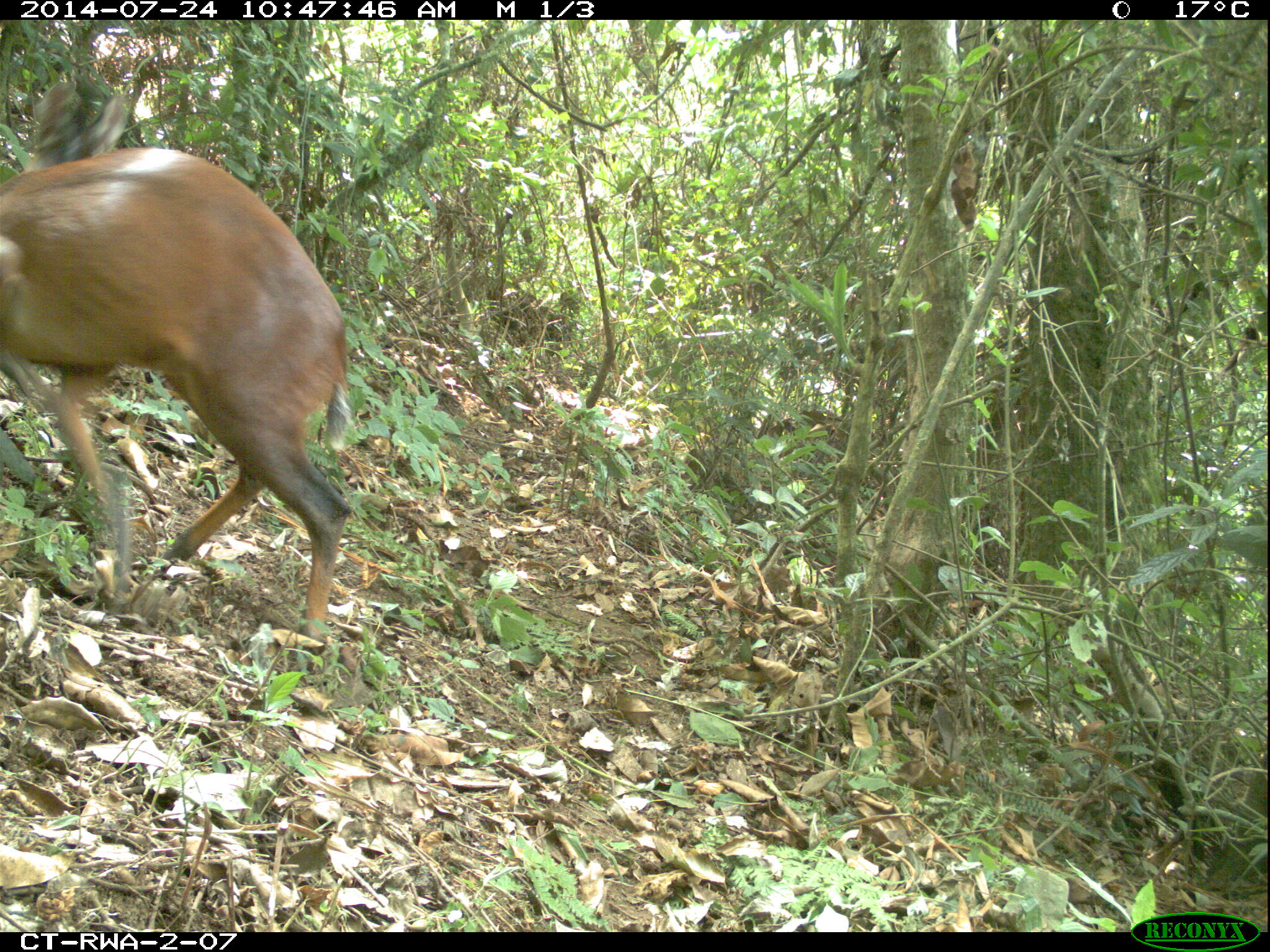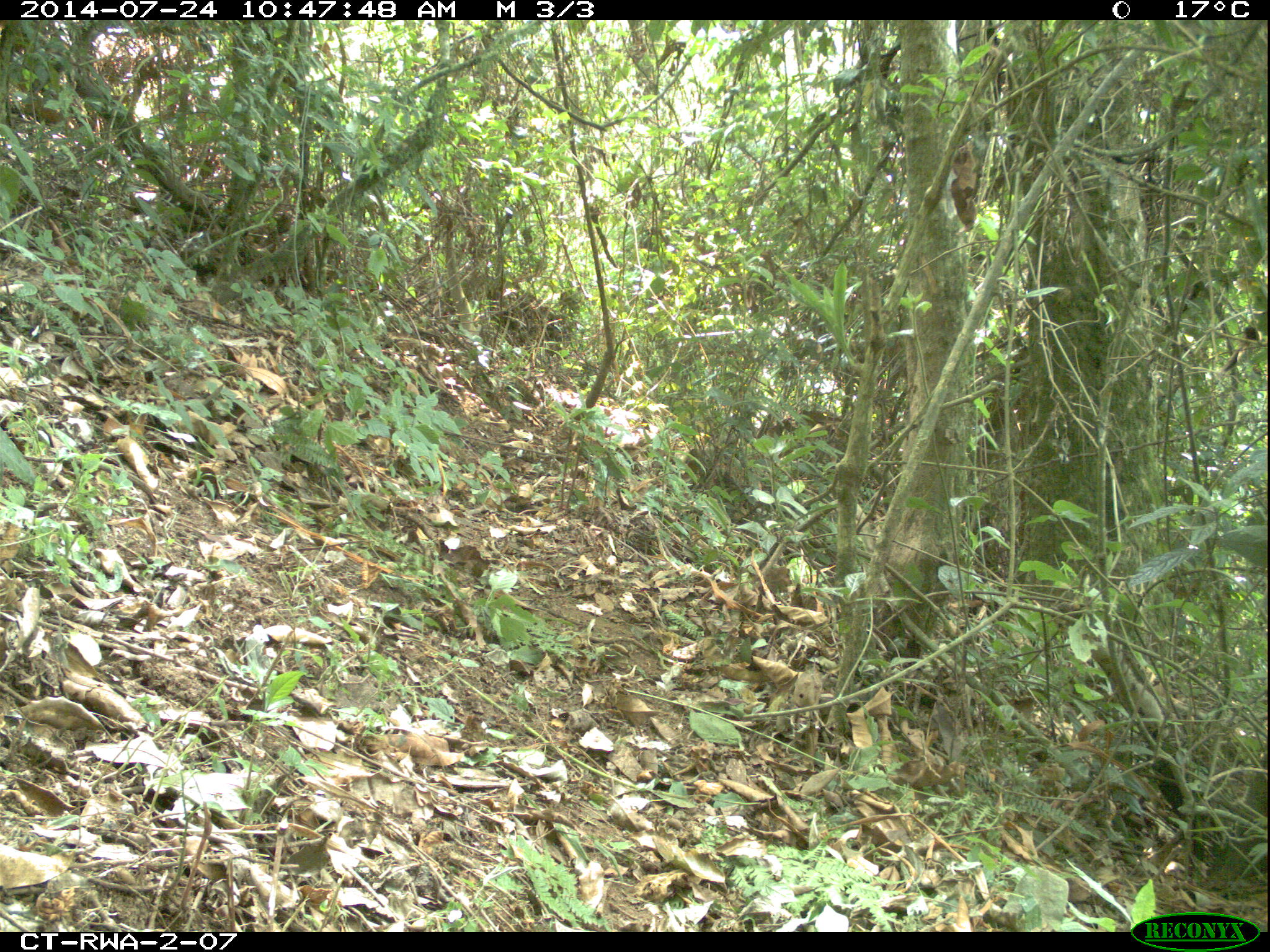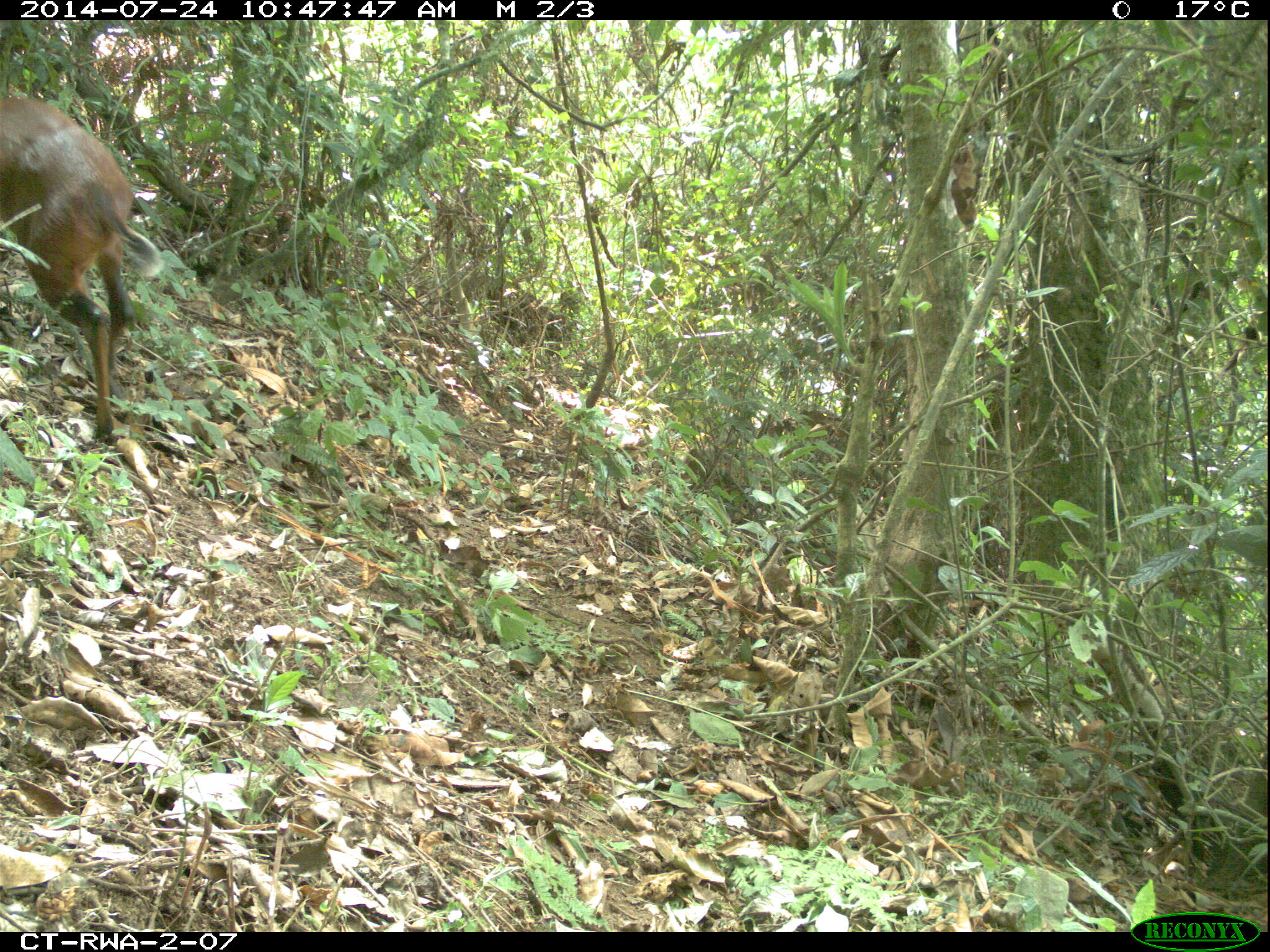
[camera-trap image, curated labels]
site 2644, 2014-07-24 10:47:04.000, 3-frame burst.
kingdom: Animalia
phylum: Chordata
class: Mammalia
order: Artiodactyla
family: Bovidae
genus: Cephalophus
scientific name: Cephalophus nigrifrons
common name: black-fronted duiker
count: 1